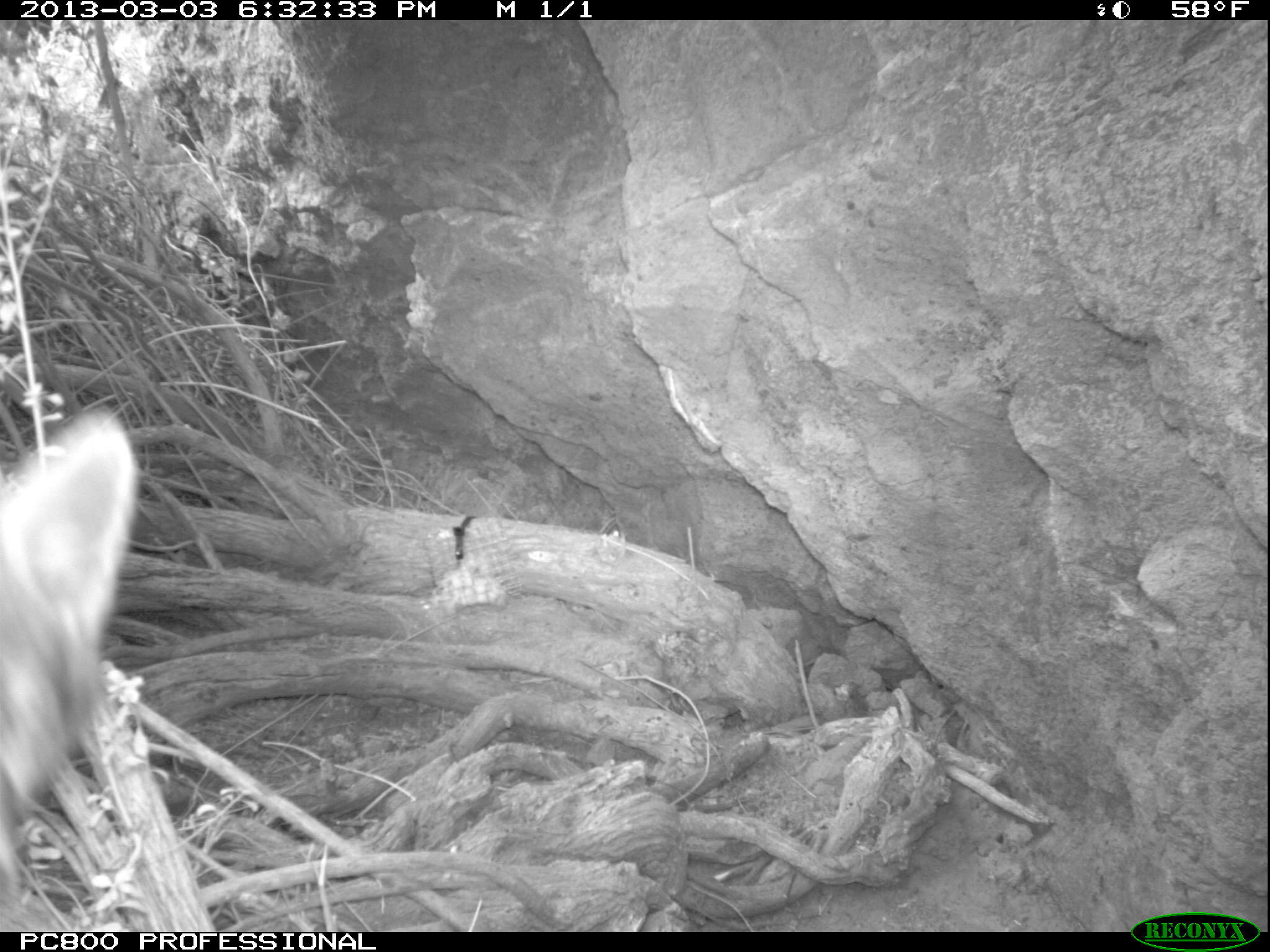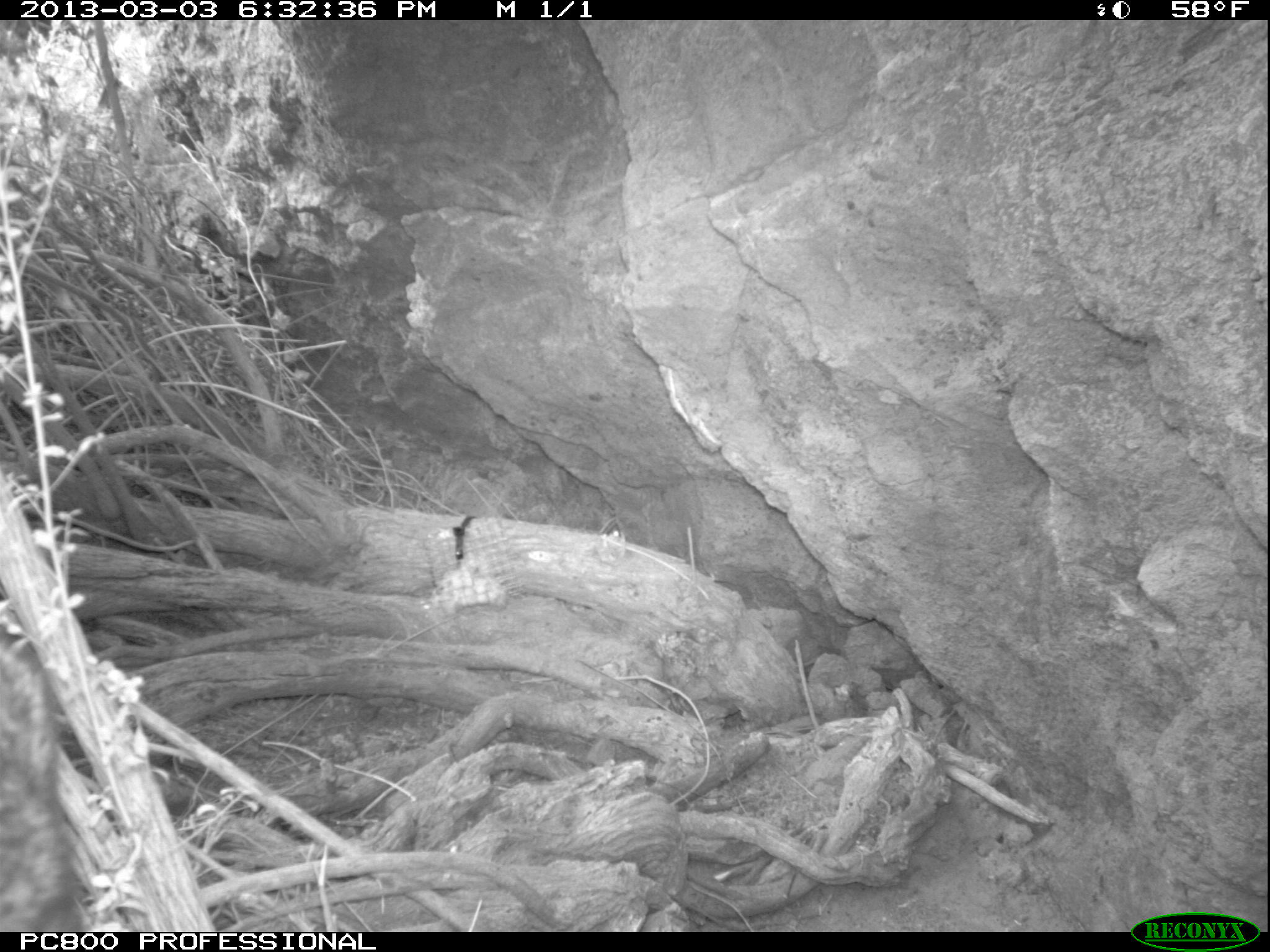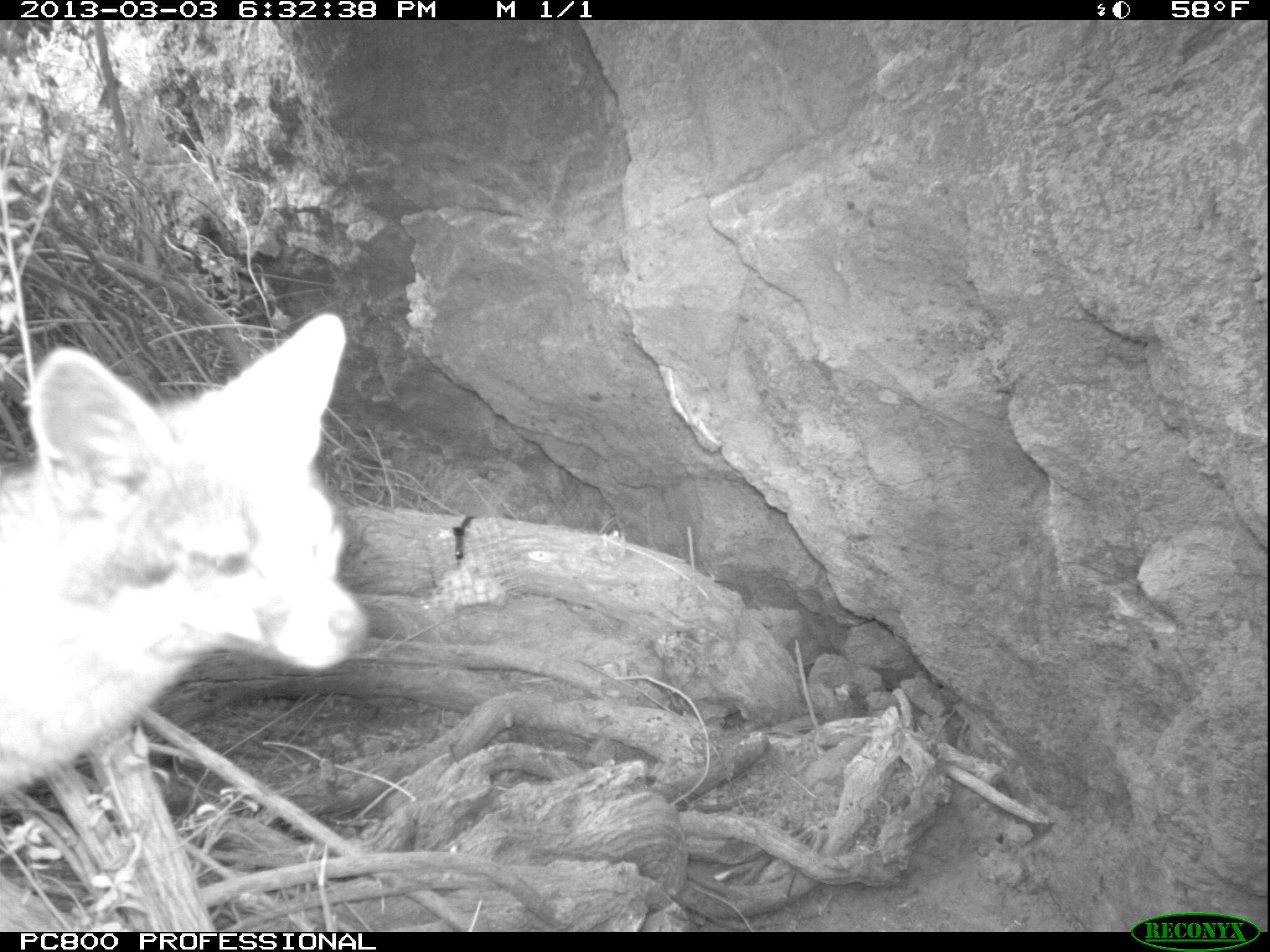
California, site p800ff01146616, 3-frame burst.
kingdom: Animalia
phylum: Chordata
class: Mammalia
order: Carnivora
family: Canidae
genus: Urocyon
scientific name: Urocyon littoralis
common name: island fox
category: fox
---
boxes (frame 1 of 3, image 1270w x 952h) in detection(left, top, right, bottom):
fox: detection(0, 408, 143, 929)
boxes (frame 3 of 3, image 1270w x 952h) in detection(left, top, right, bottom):
fox: detection(0, 312, 366, 800)